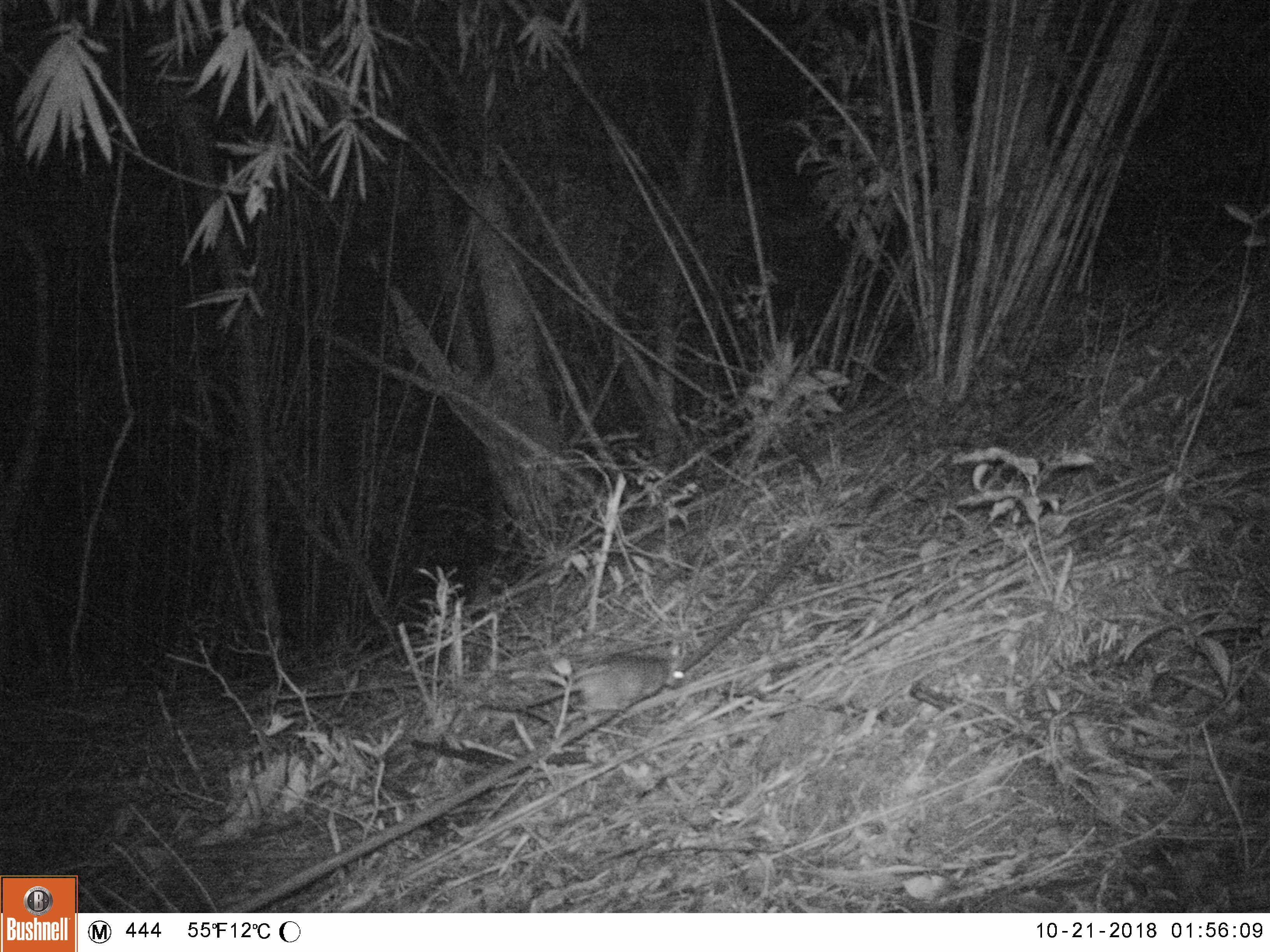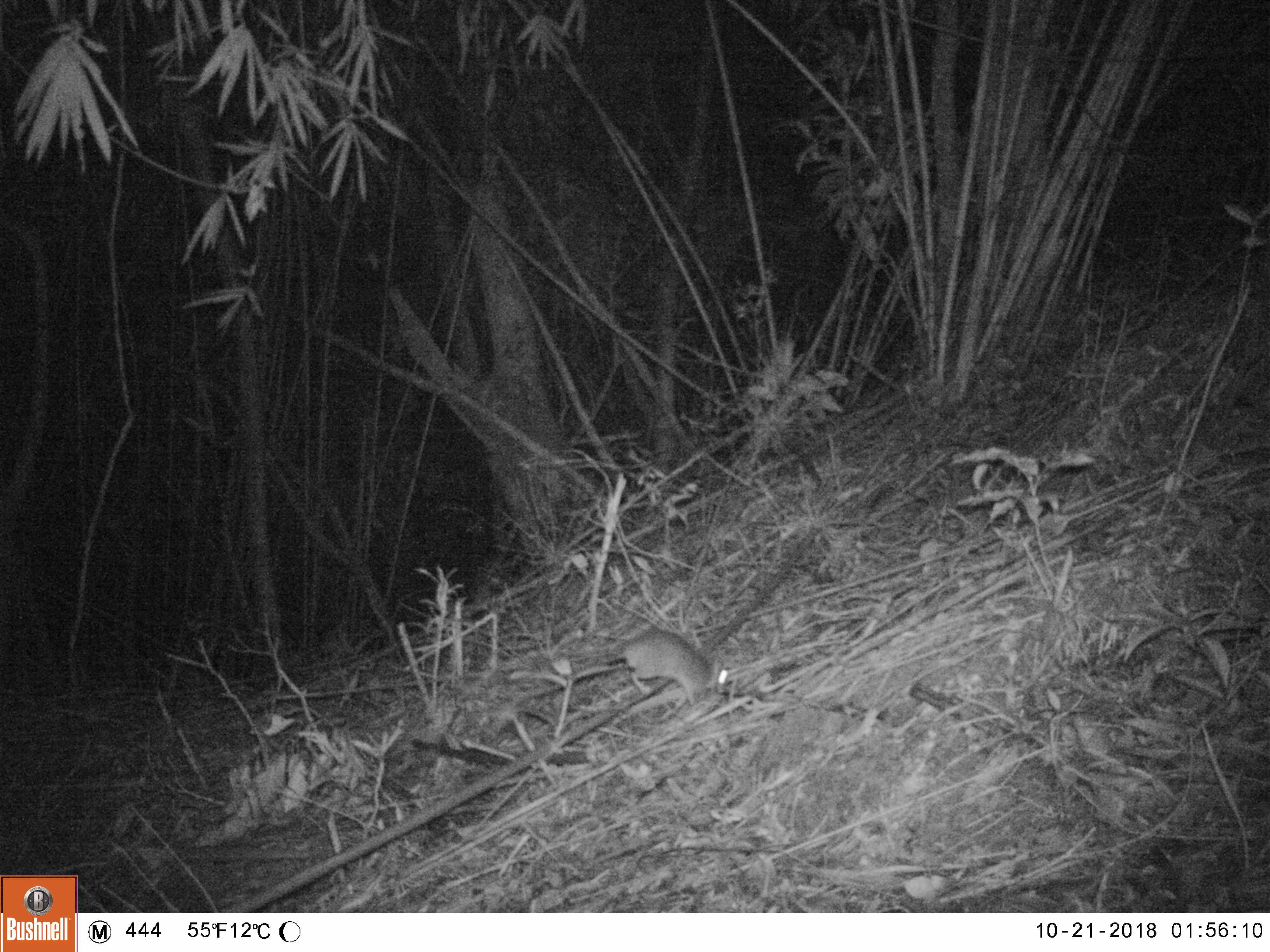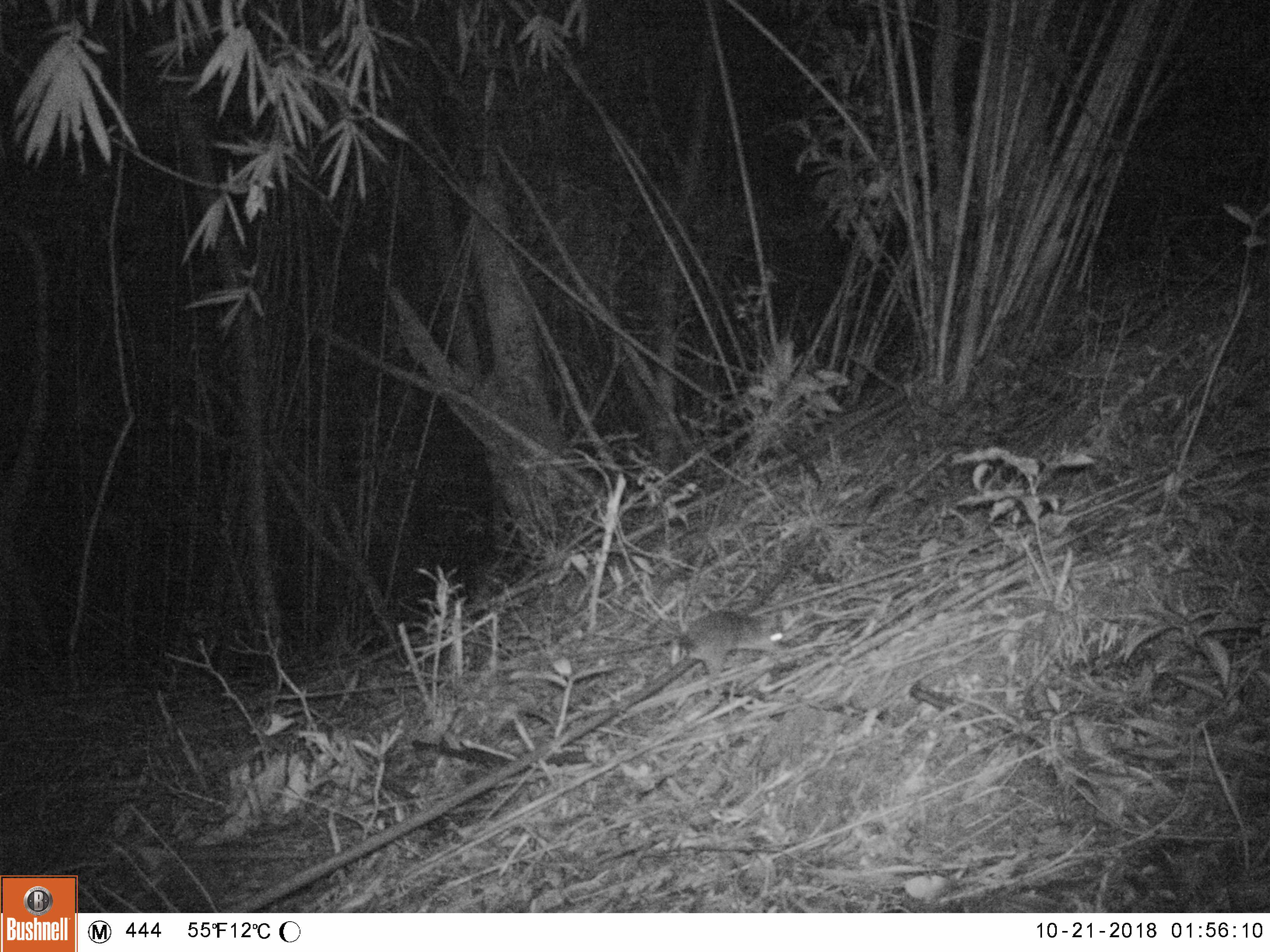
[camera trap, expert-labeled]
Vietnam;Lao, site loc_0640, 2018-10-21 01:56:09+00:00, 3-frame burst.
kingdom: Animalia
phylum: Chordata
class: Mammalia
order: Rodentia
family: Muridae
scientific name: Muridae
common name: old-world mice and rats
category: unidentified murid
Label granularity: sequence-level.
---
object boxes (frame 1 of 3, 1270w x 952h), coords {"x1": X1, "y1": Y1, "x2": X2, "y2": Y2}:
unidentified murid: {"x1": 508, "y1": 651, "x2": 684, "y2": 719}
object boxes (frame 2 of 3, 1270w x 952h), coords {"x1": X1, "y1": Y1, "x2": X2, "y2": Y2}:
unidentified murid: {"x1": 608, "y1": 627, "x2": 729, "y2": 704}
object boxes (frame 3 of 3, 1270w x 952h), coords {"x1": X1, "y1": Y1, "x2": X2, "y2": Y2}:
unidentified murid: {"x1": 680, "y1": 611, "x2": 782, "y2": 679}